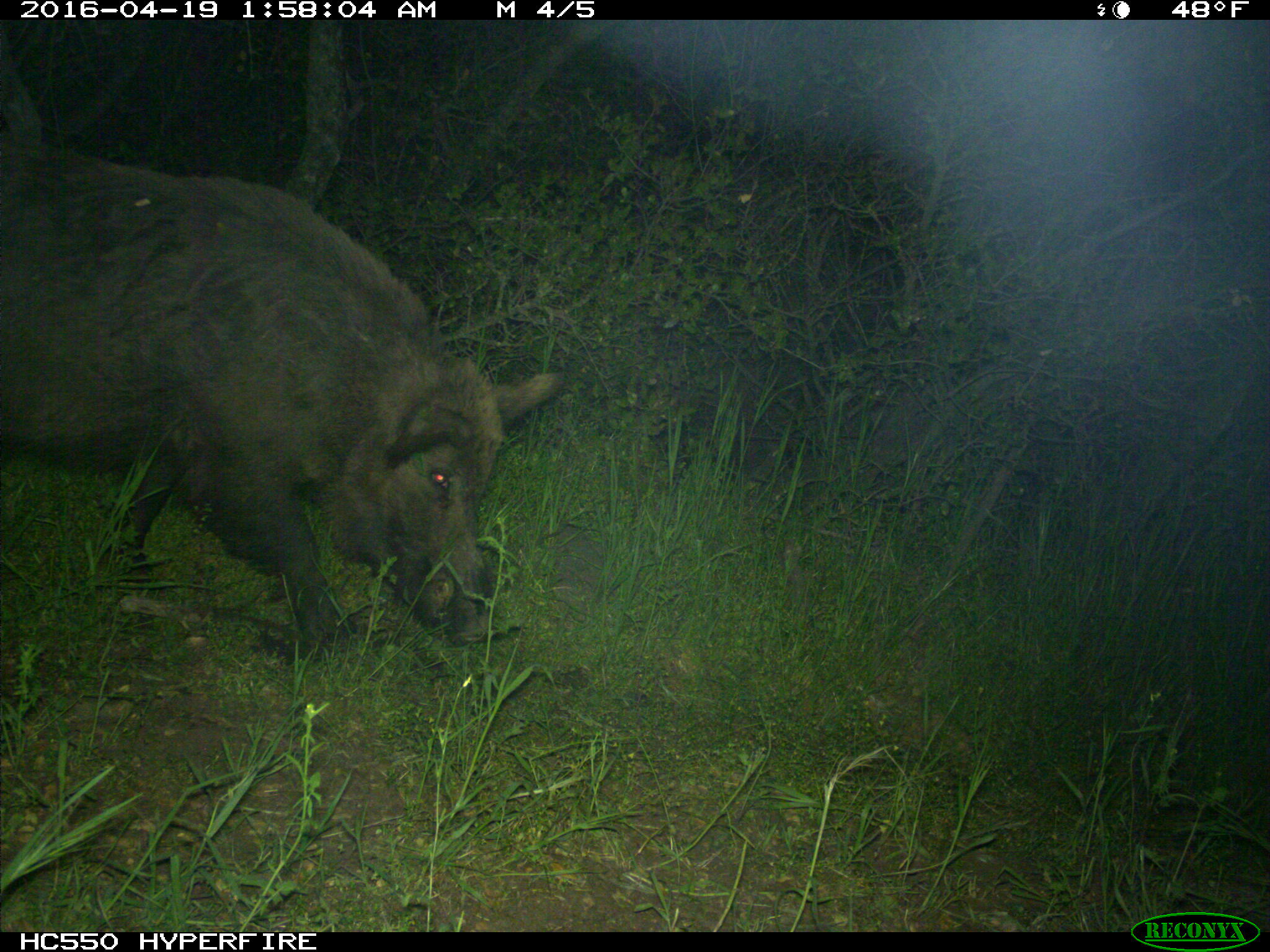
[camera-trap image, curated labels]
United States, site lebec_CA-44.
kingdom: Animalia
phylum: Chordata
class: Mammalia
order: Artiodactyla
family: Suidae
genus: Sus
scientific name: Sus scrofa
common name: wild boar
Sus scrofa (wild boar).